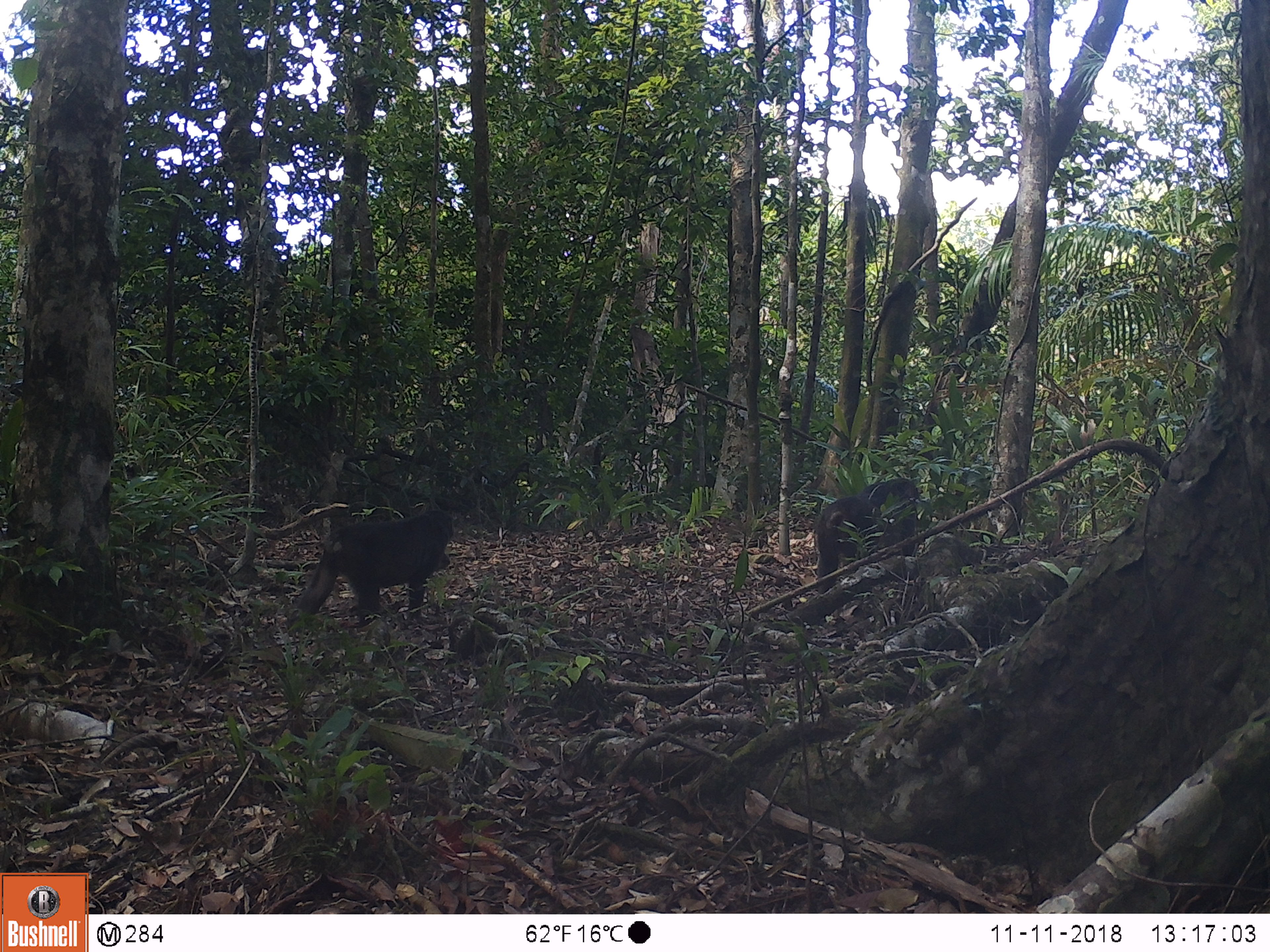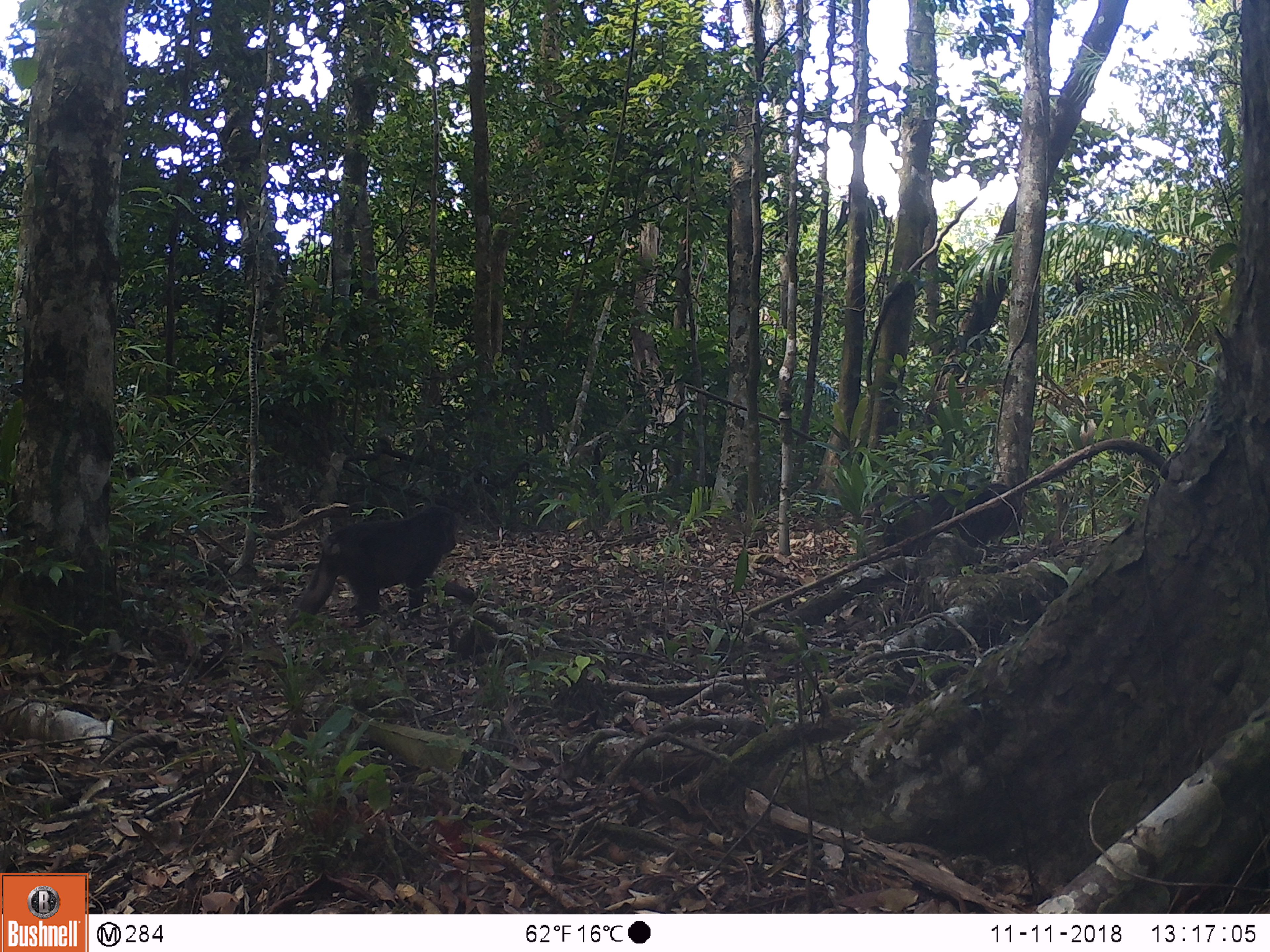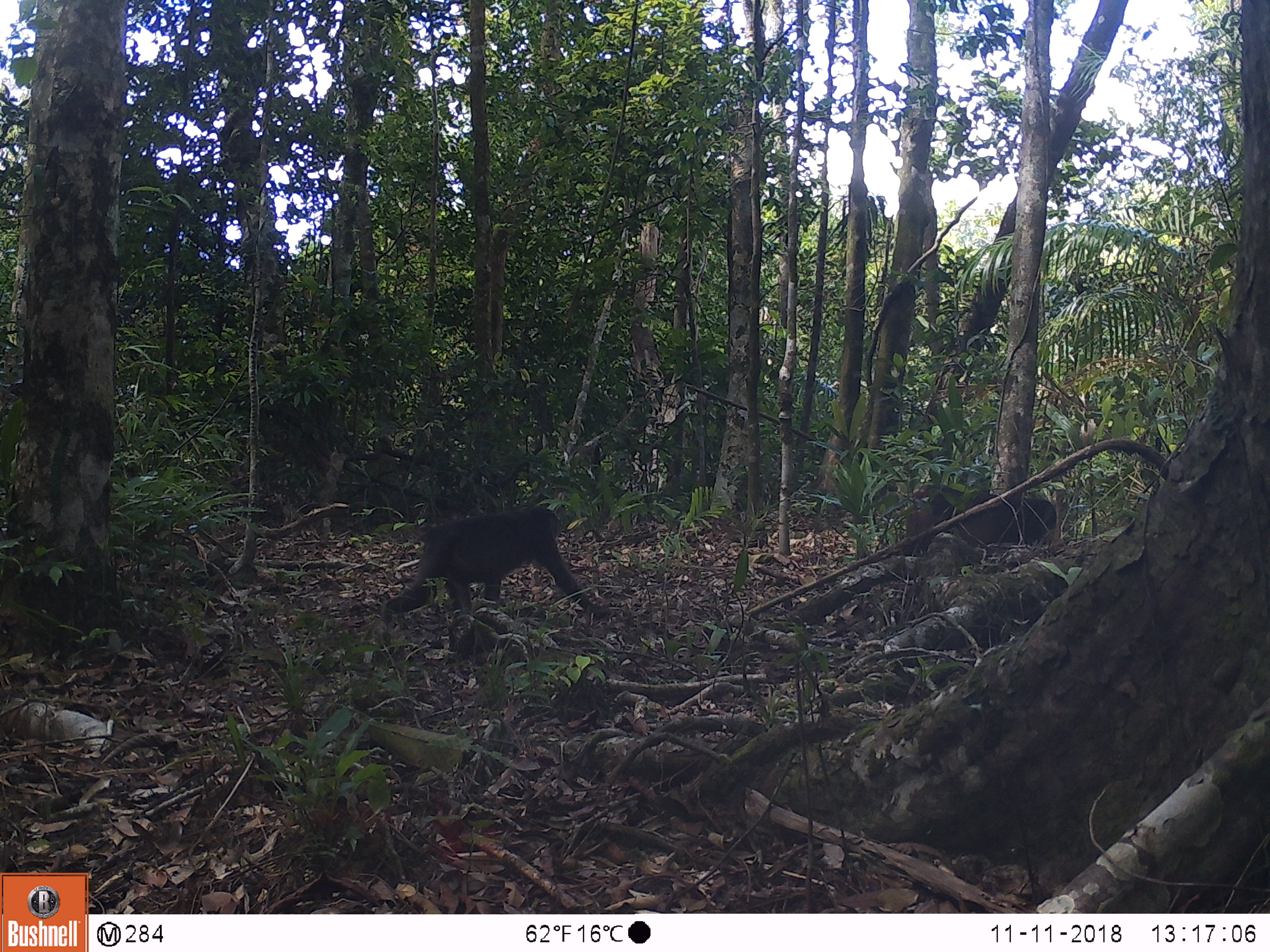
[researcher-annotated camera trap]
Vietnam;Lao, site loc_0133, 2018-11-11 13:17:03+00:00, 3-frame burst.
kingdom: Animalia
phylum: Chordata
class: Mammalia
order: Primates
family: Cercopithecidae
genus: Macaca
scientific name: Macaca arctoides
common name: stump-tailed macaque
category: stump tailed macaque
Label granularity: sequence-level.